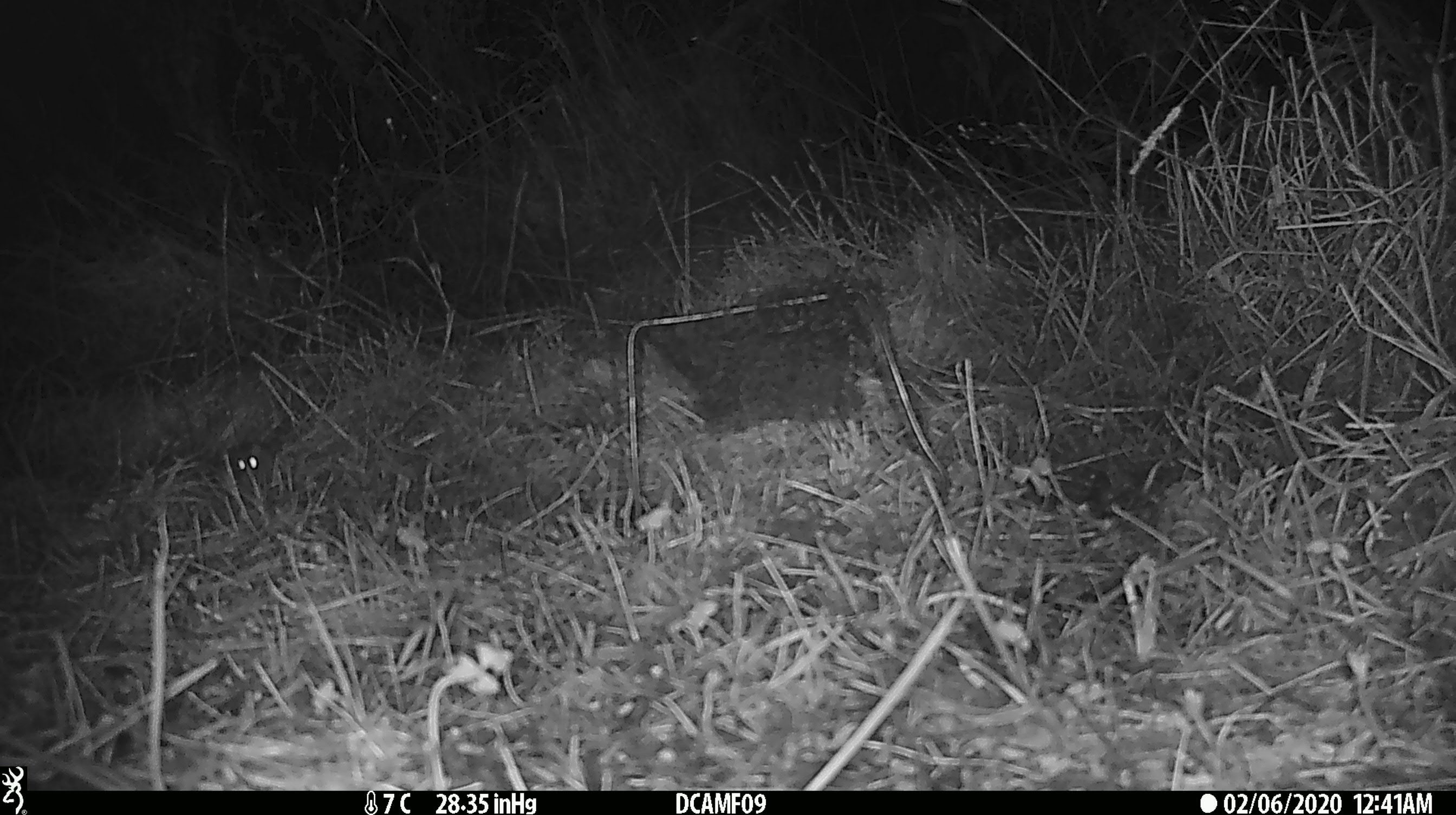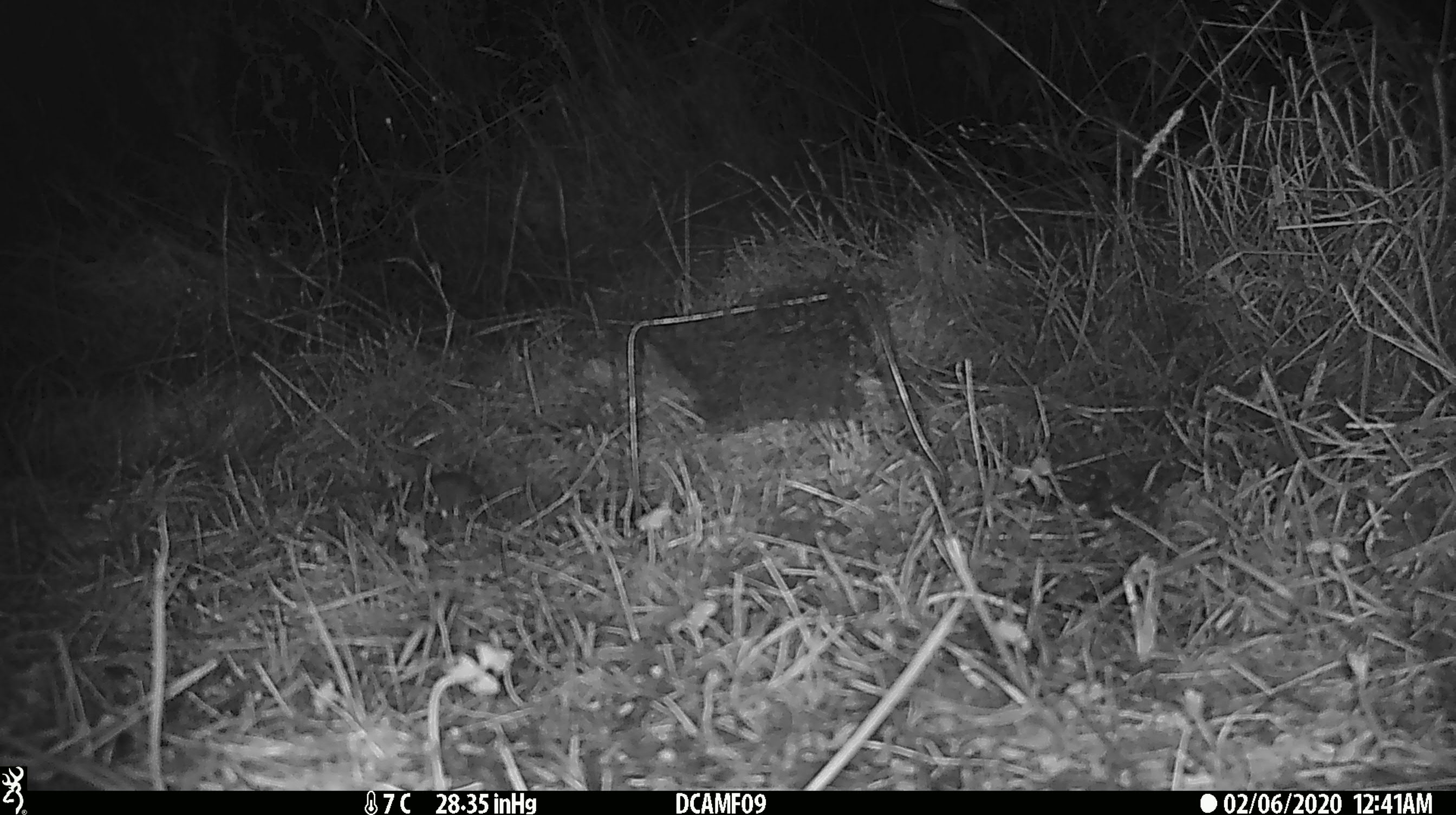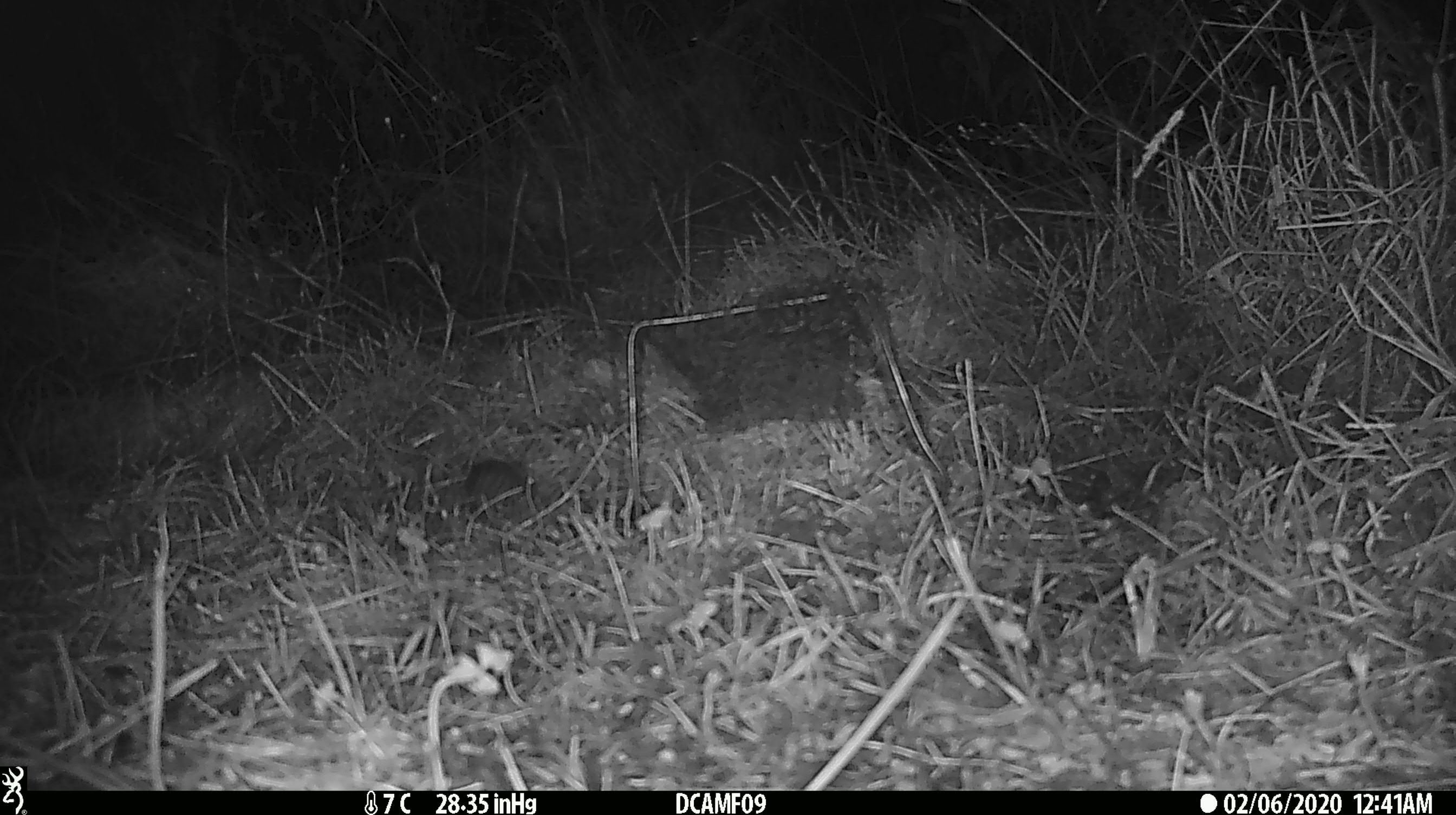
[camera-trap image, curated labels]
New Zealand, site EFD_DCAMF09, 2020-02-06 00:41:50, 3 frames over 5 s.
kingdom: Animalia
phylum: Chordata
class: Mammalia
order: Rodentia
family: Muridae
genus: Mus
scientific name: Mus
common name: mouse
Mouse (Mus).